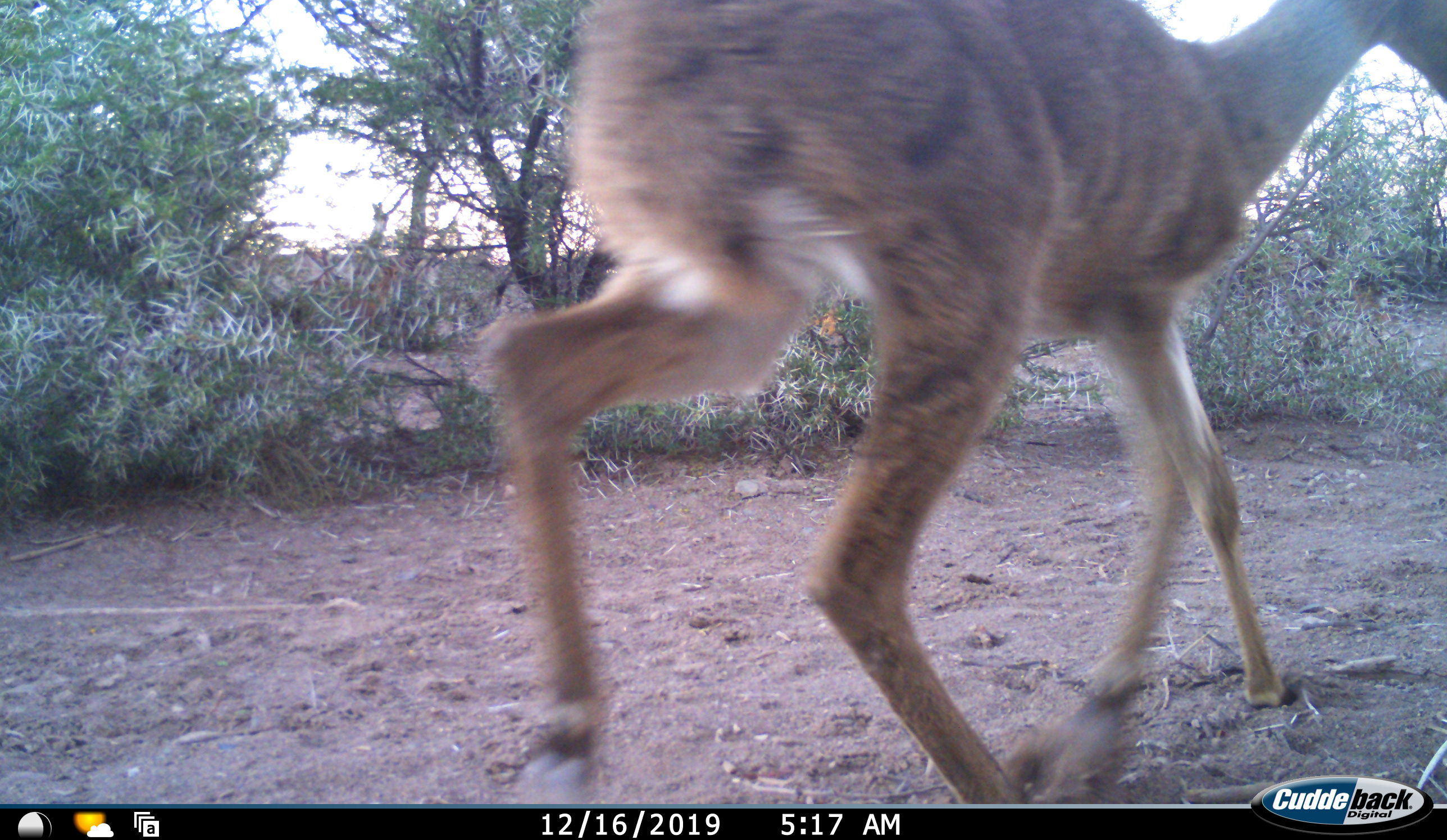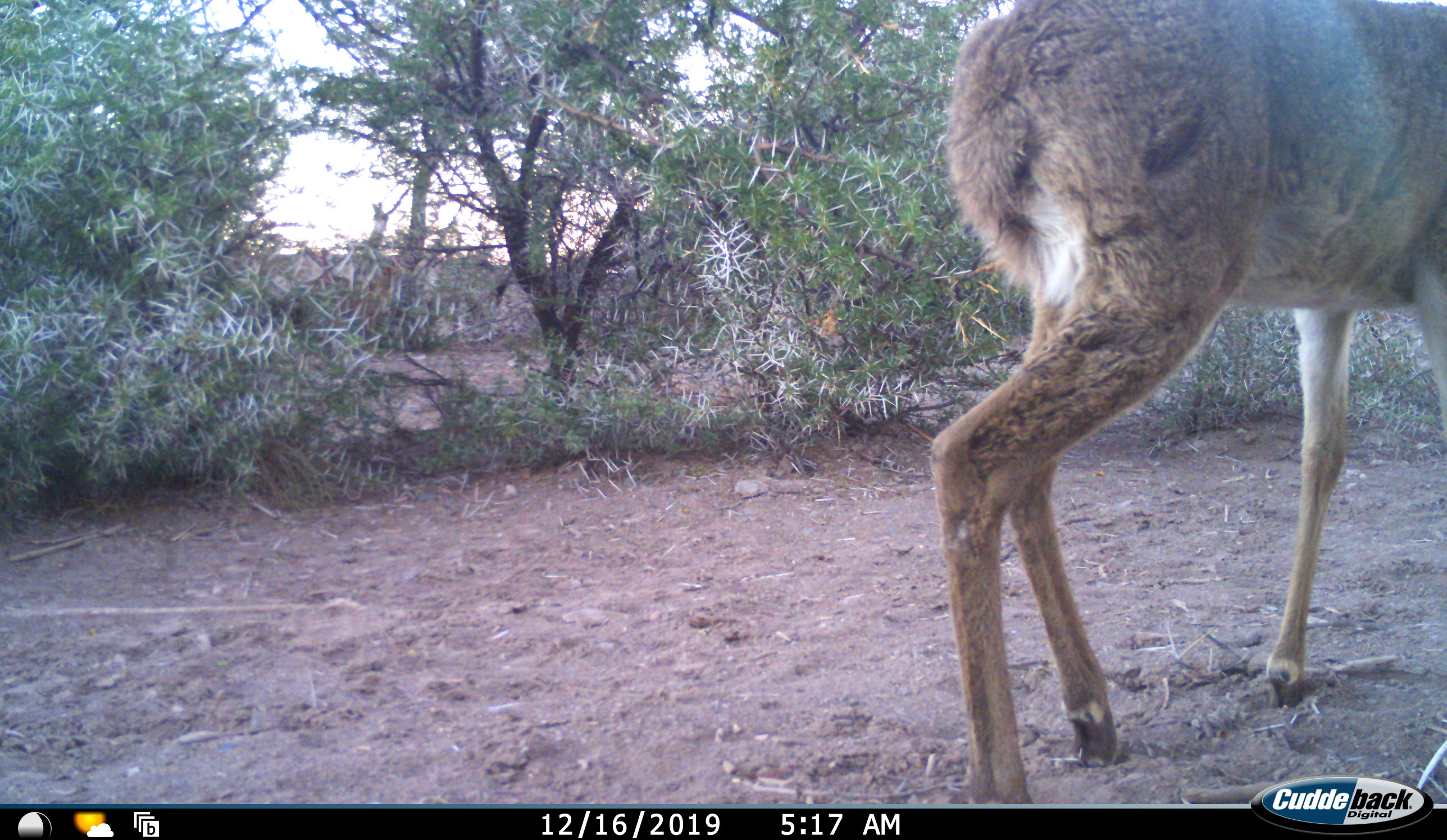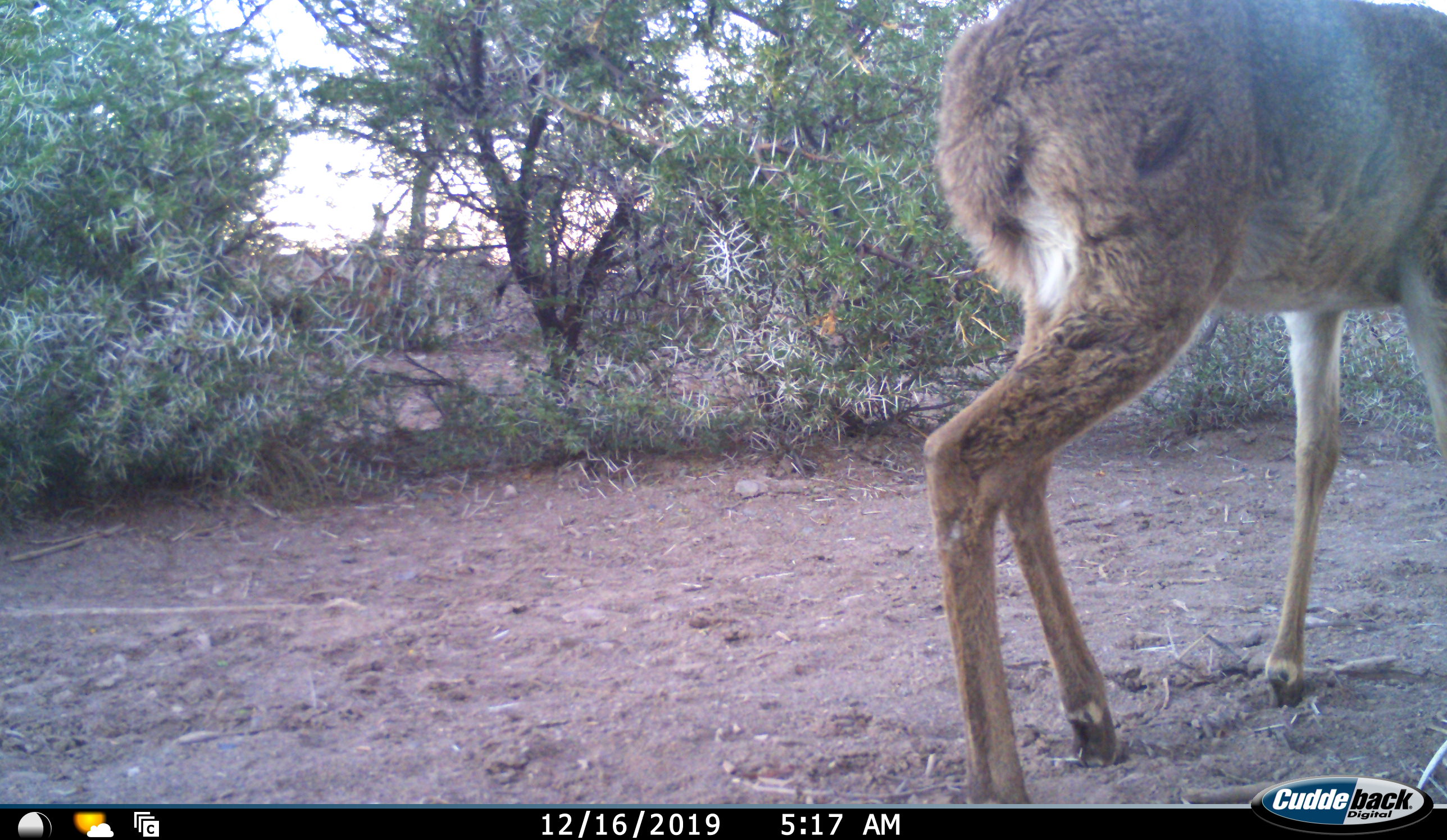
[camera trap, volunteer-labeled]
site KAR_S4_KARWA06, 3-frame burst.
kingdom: Animalia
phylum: Chordata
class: Mammalia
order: Artiodactyla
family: Bovidae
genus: Pelea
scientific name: Pelea capreolus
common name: grey rhebok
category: rhebokgrey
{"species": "rhebokgrey (grey rhebok) (Pelea capreolus)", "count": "1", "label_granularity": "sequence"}